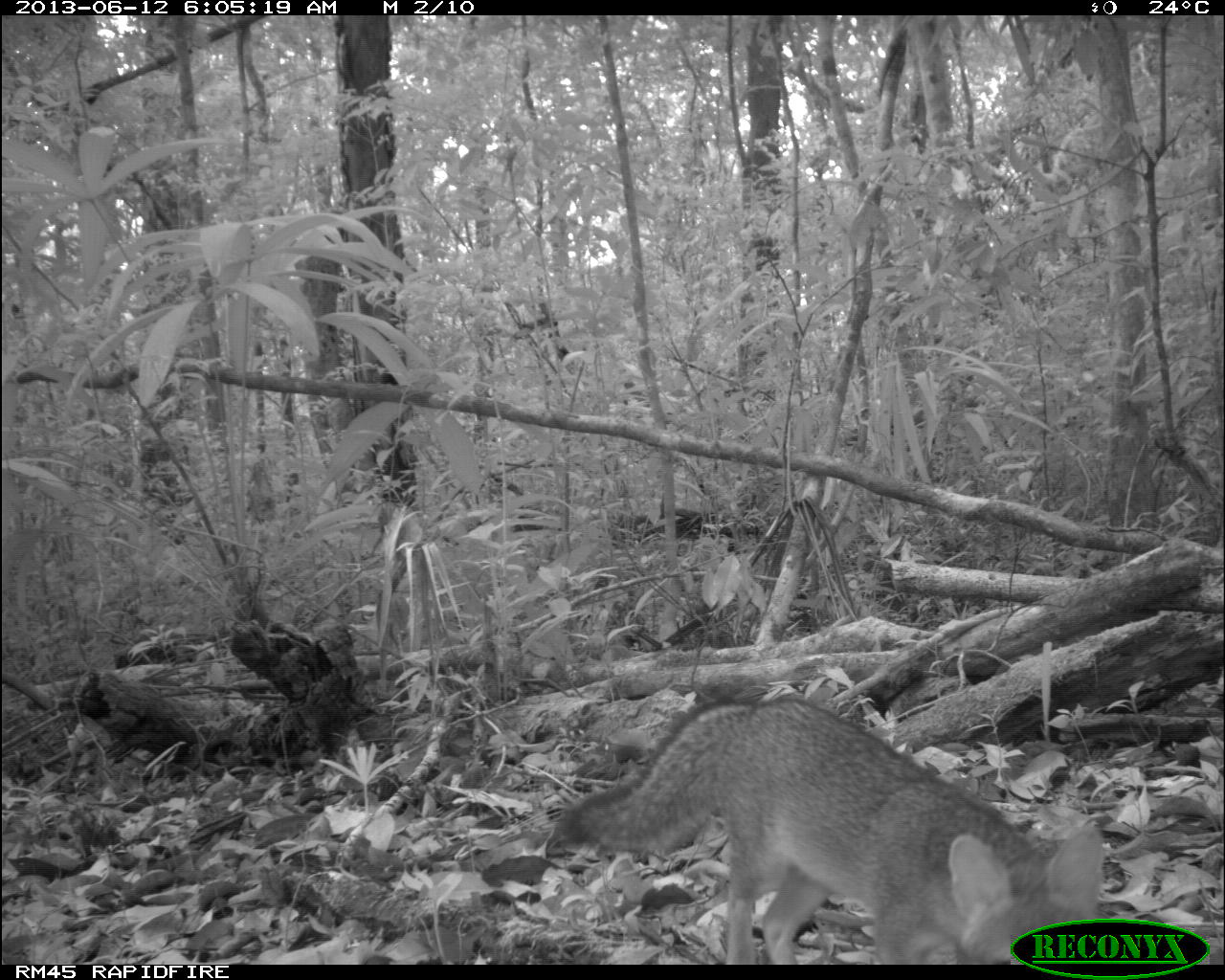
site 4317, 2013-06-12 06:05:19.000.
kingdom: Animalia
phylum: Chordata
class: Mammalia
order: Carnivora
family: Canidae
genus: Urocyon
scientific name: Urocyon cinereoargenteus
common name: gray fox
Urocyon cinereoargenteus (gray fox), count 1.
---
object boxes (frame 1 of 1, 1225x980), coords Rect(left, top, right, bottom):
urocyon cinereoargenteus: Rect(552, 691, 1110, 963)